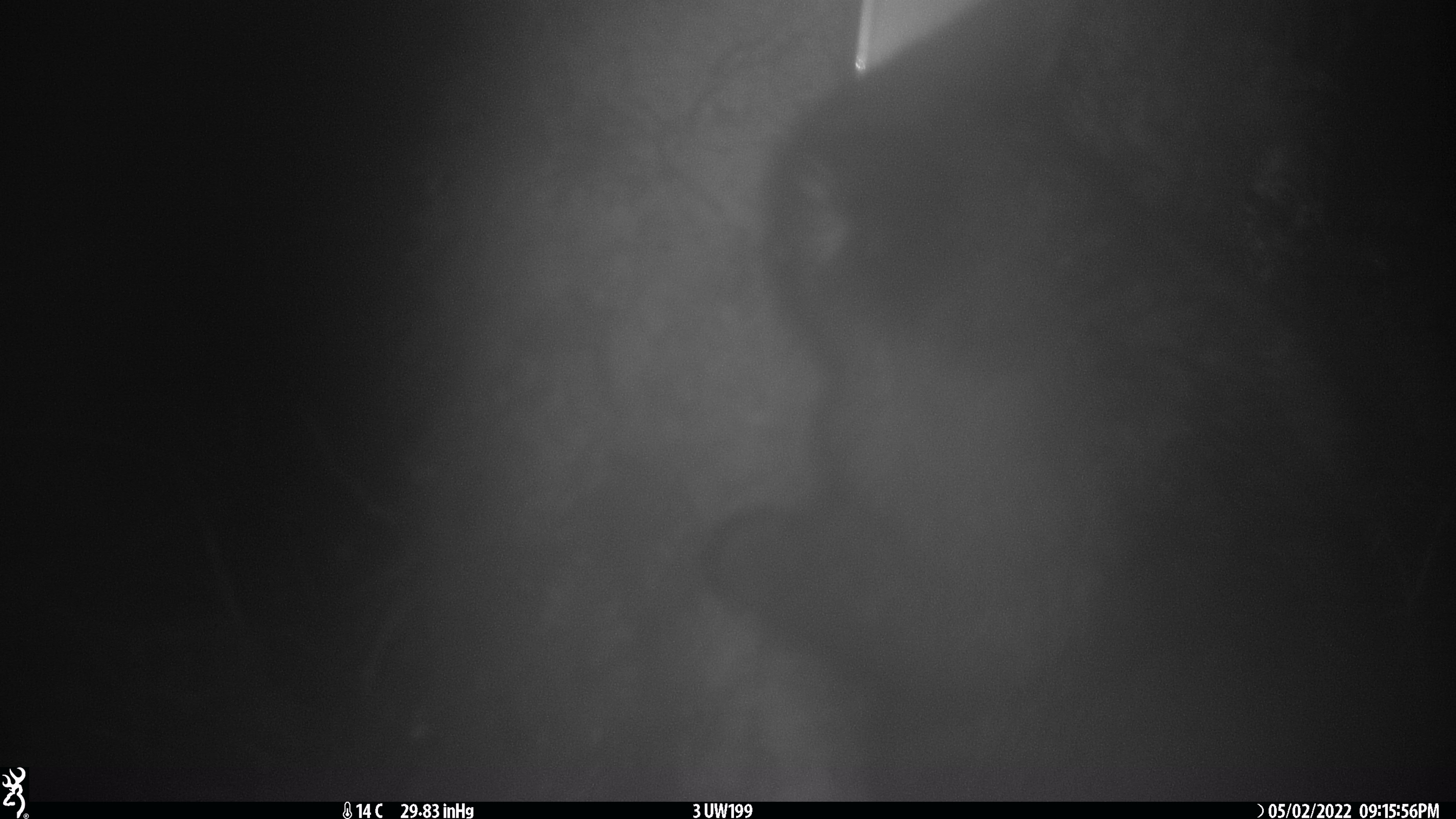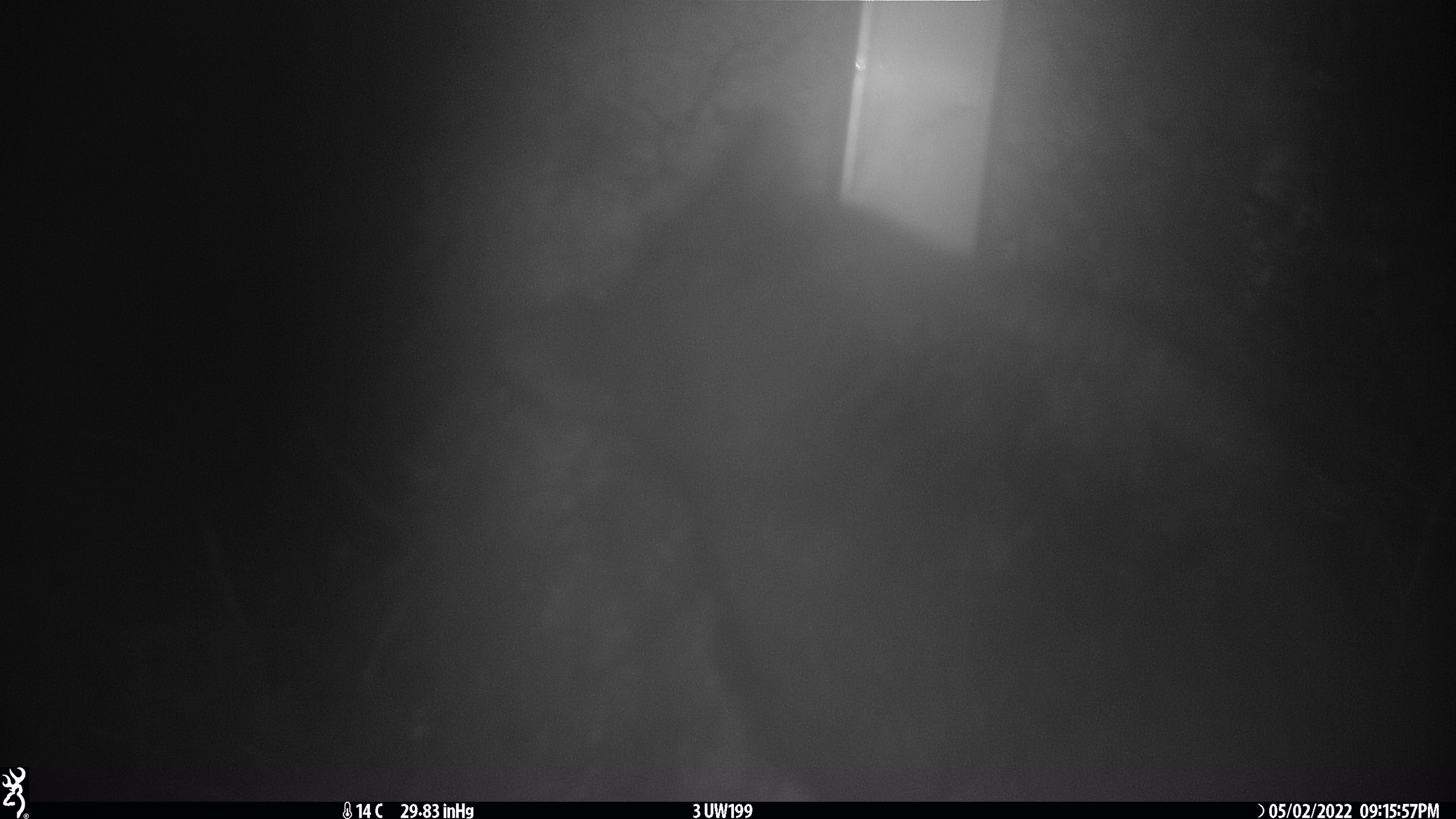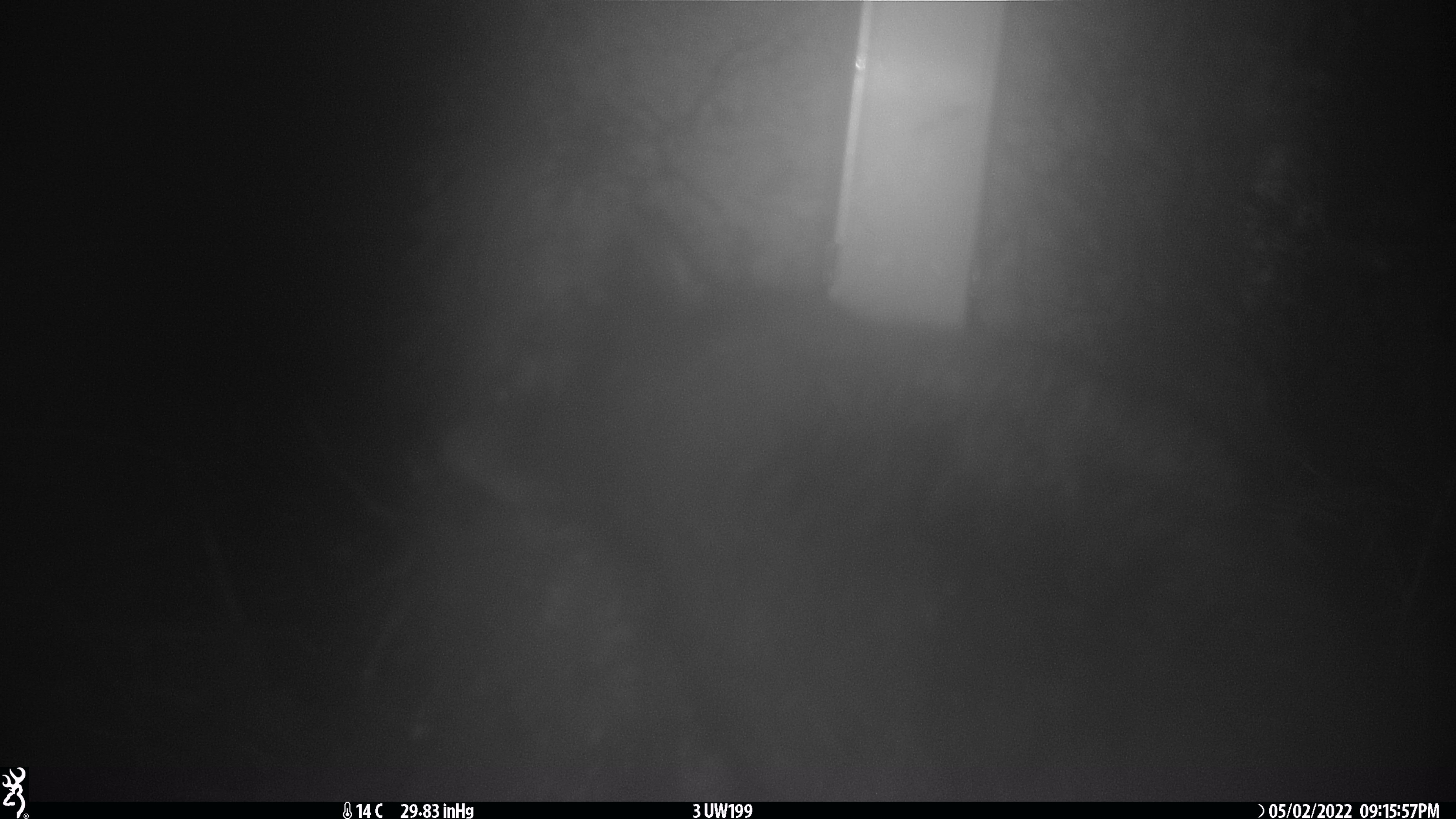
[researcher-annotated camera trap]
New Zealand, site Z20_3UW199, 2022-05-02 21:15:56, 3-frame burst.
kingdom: Animalia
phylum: Chordata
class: Mammalia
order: Diprotodontia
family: Phalangeridae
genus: Trichosurus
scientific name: Trichosurus vulpecula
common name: common brushtail possum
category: possum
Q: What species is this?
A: Possum (common brushtail possum) (Trichosurus vulpecula).